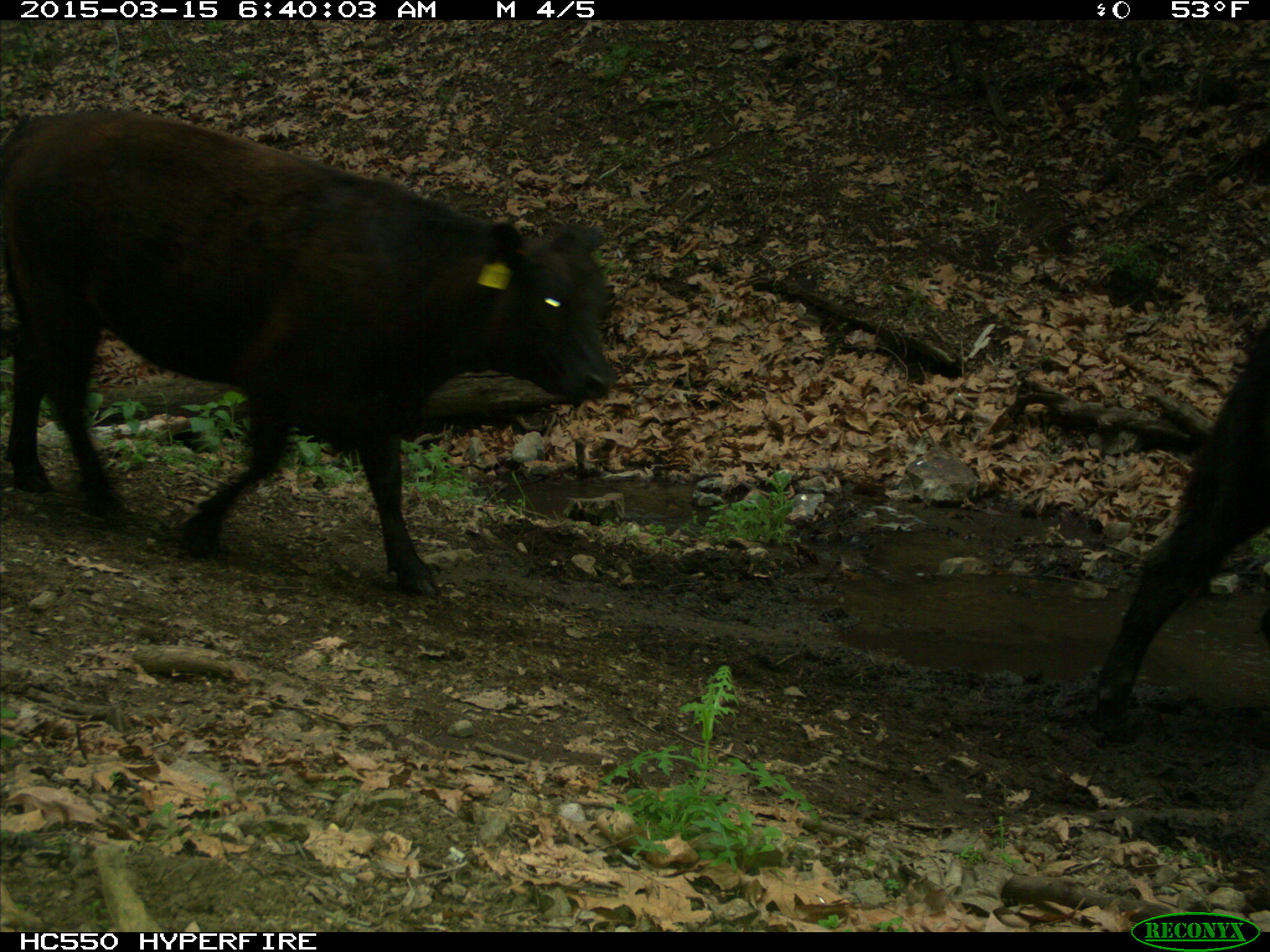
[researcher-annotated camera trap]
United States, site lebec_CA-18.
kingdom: Animalia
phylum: Chordata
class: Mammalia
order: Artiodactyla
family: Bovidae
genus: Bos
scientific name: Bos taurus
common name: domestic cow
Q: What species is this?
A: Bos taurus (domestic cow).